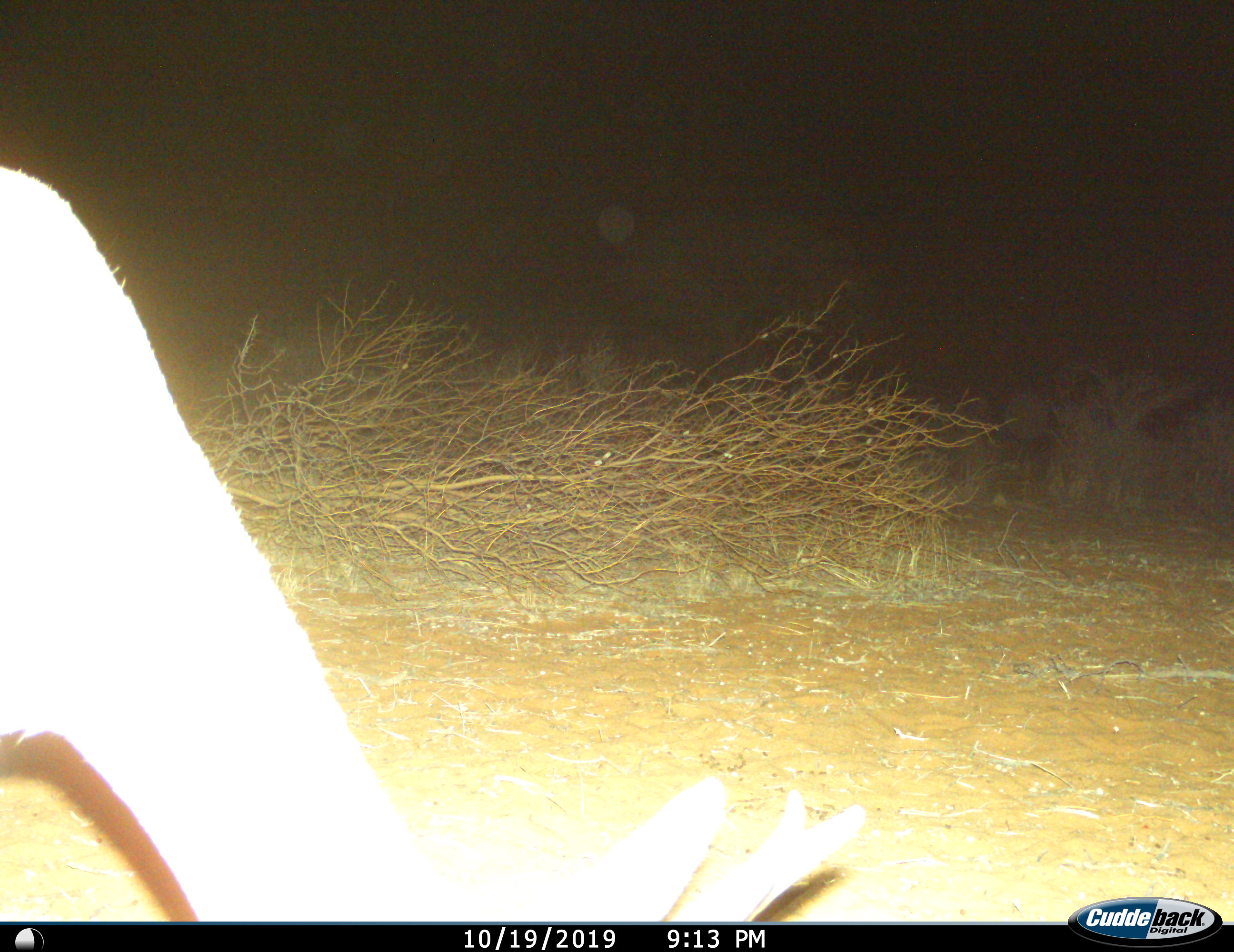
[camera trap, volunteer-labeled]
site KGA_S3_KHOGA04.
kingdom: Animalia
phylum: Chordata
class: Mammalia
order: Artiodactyla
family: Bovidae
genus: Antidorcas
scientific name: Antidorcas marsupialis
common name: springbok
Springbok (Antidorcas marsupialis), count 1. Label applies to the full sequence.